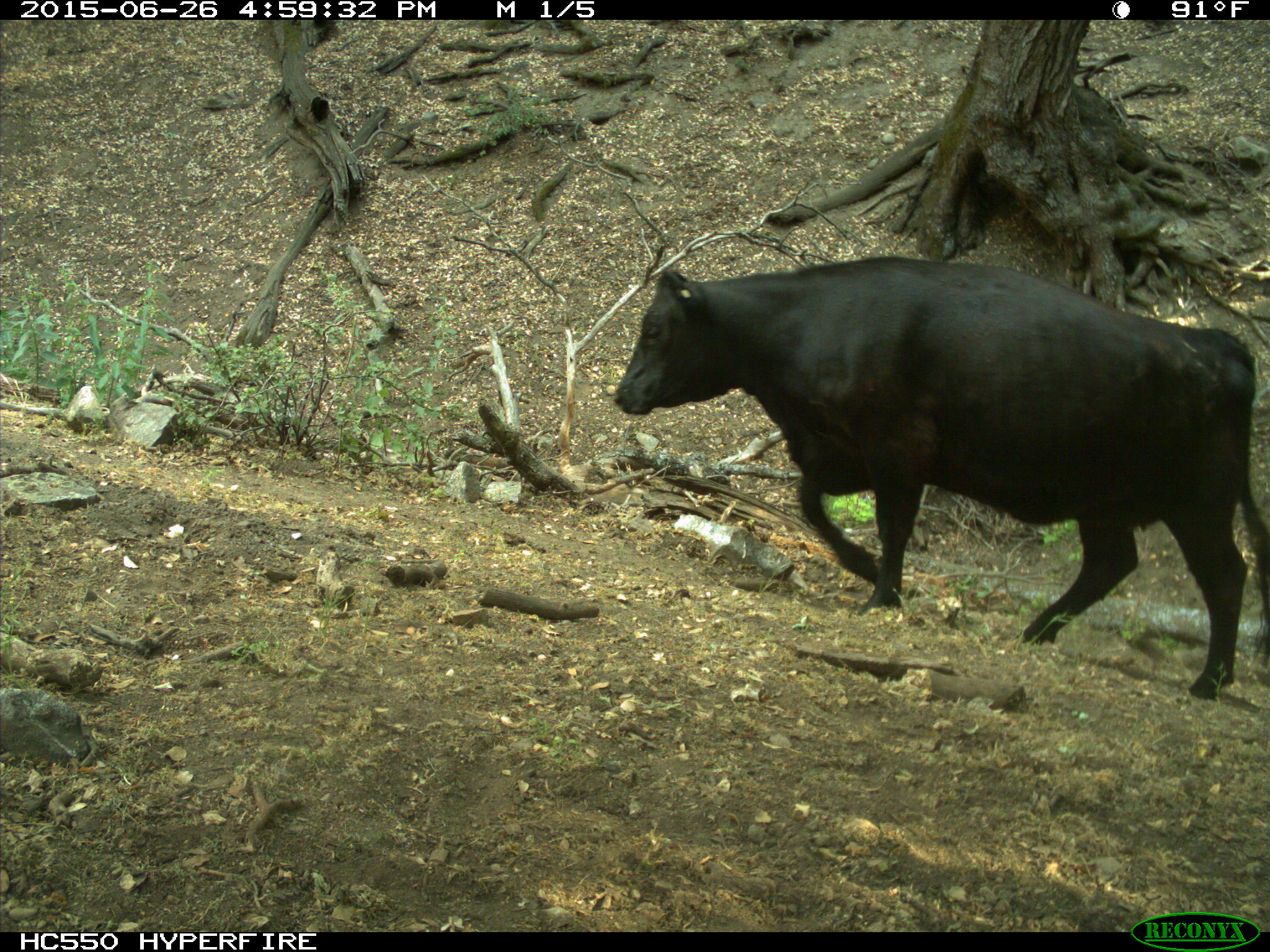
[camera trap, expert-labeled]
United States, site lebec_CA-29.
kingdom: Animalia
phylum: Chordata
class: Mammalia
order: Artiodactyla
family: Bovidae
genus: Bos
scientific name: Bos taurus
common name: domestic cow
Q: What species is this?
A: Bos taurus (domestic cow).